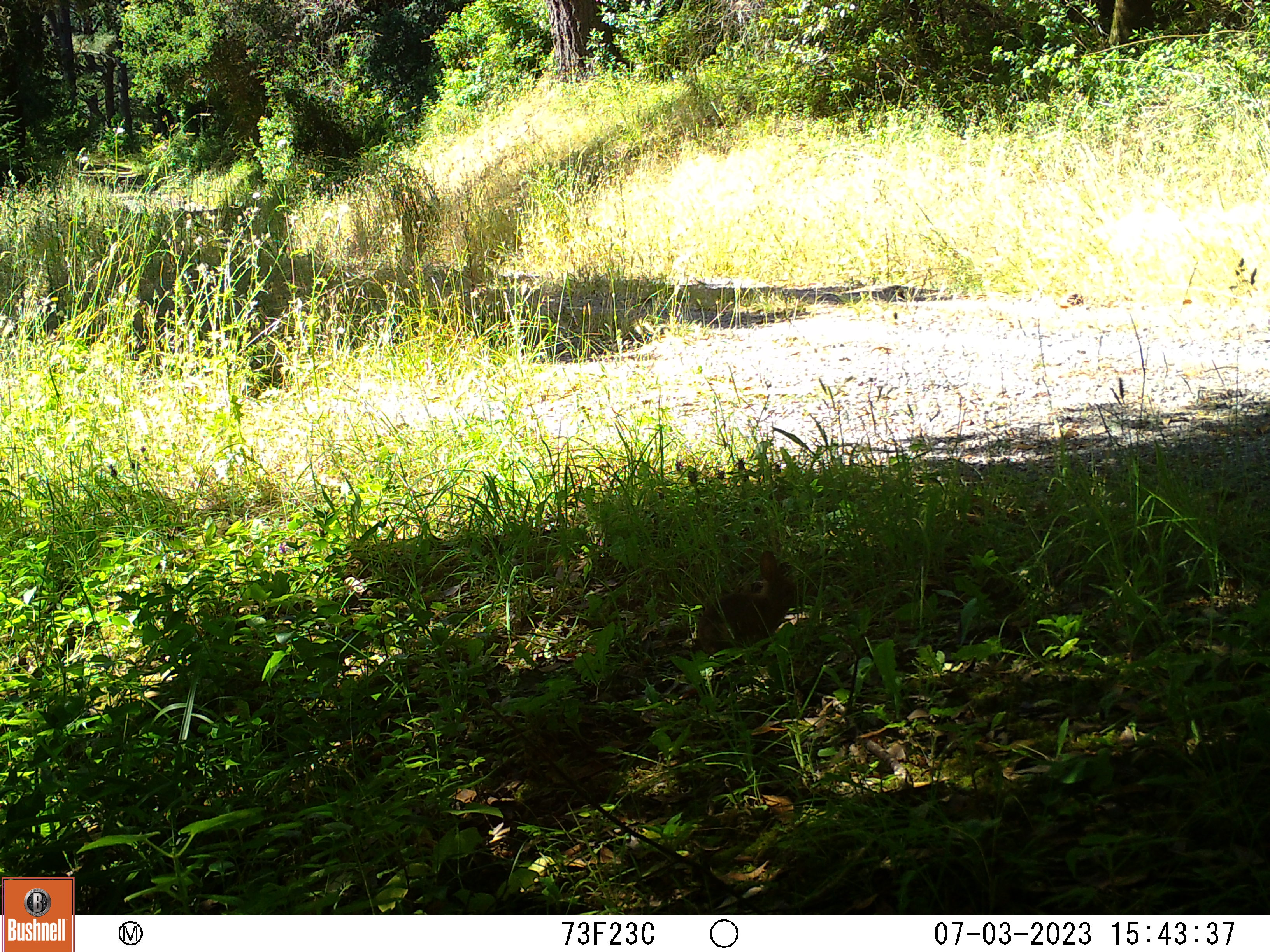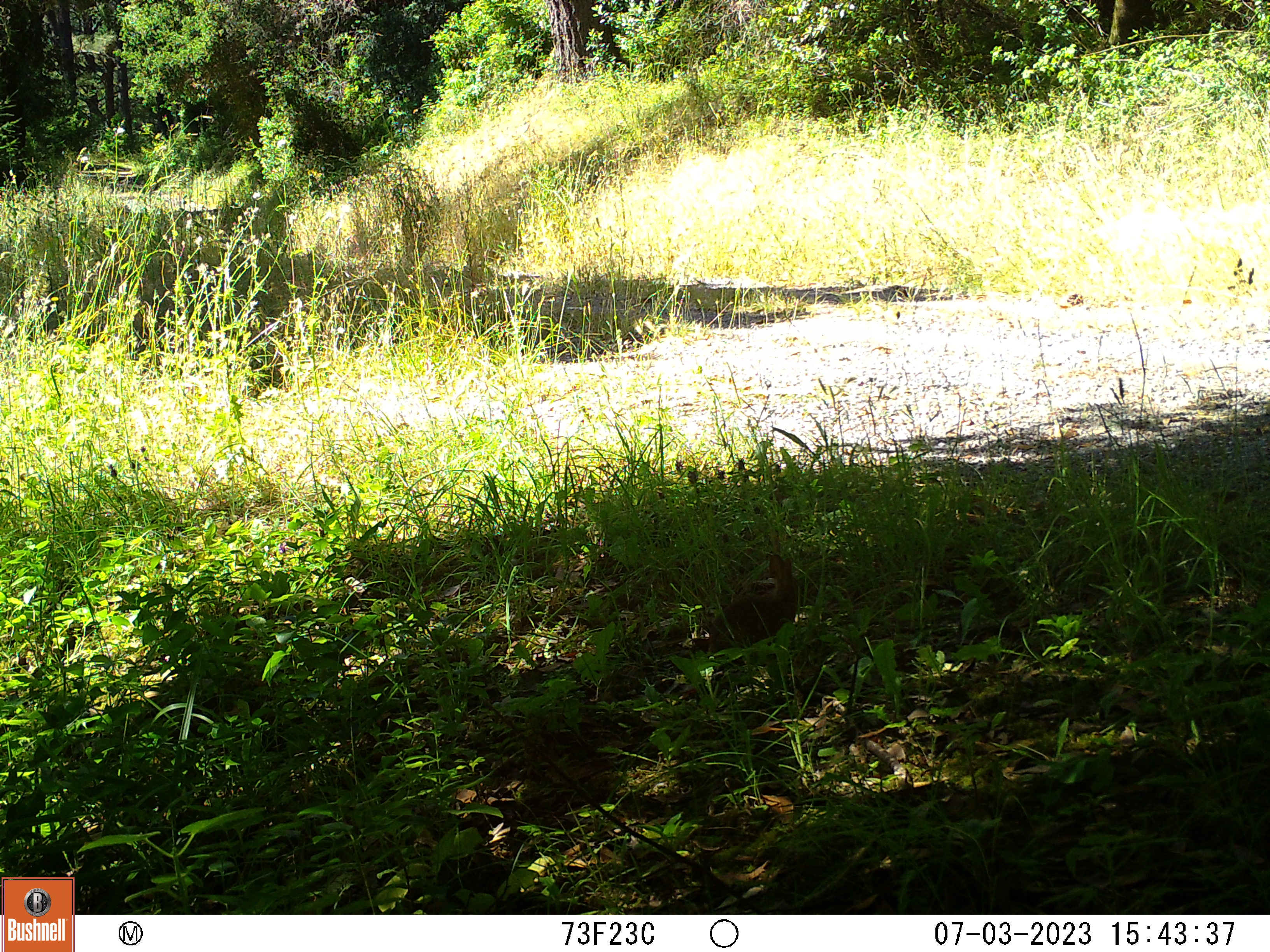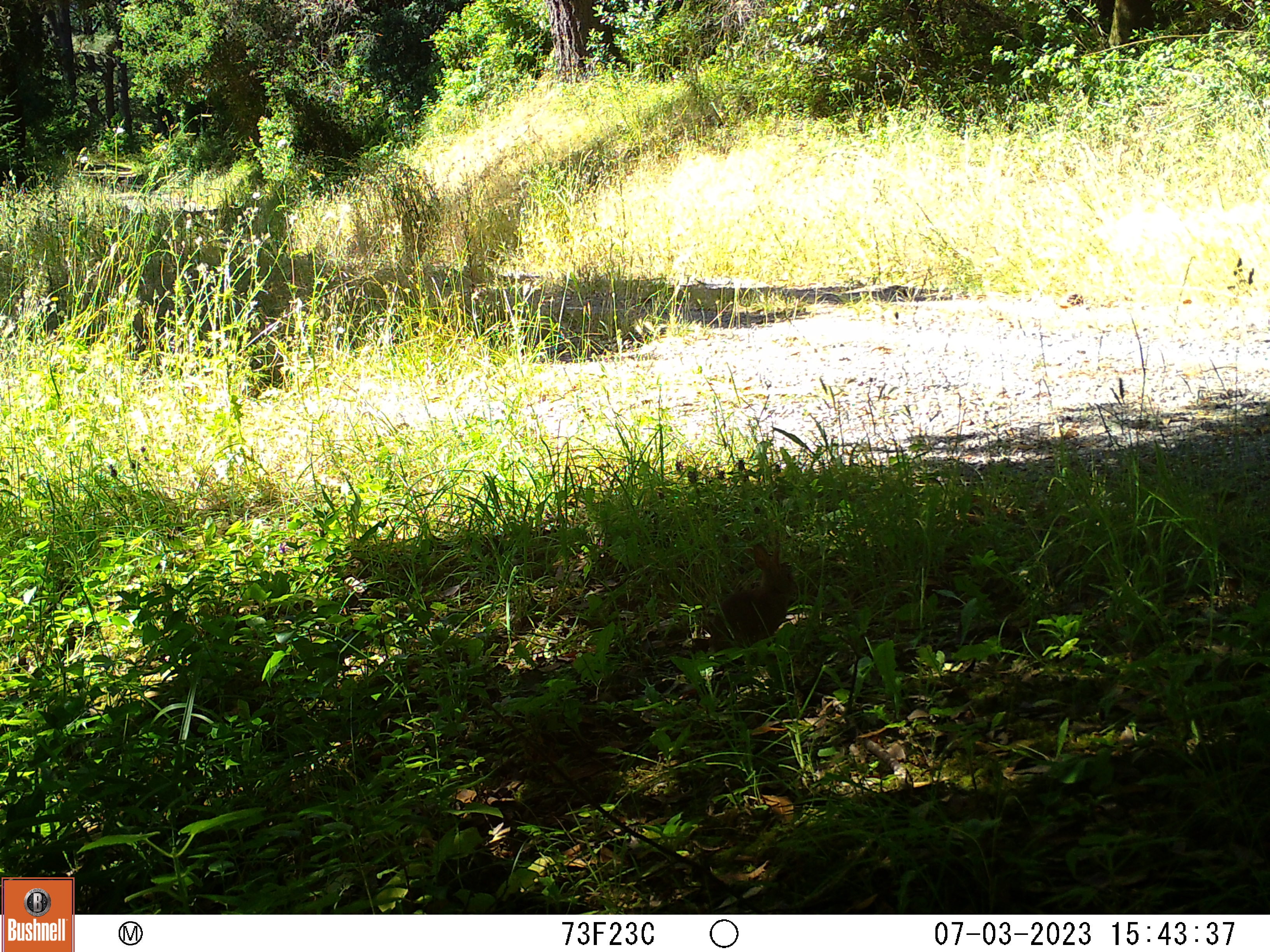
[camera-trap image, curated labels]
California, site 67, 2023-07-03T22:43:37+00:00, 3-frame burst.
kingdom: Animalia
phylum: Chordata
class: Aves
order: Galliformes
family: Odontophoridae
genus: Callipepla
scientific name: Callipepla californica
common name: california quail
California quail (Callipepla californica).